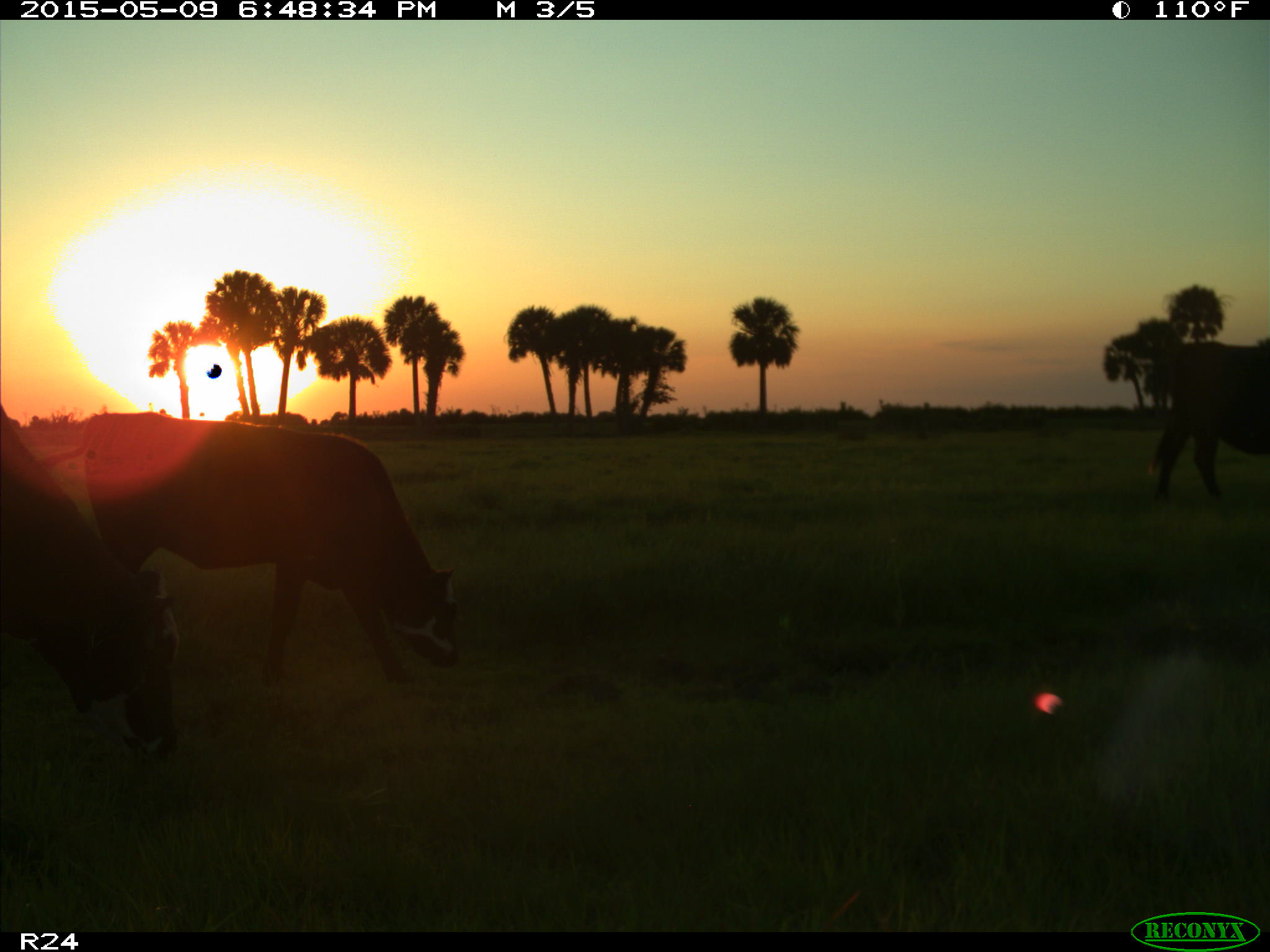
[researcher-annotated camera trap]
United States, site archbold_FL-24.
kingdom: Animalia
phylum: Chordata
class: Mammalia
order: Artiodactyla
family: Bovidae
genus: Bos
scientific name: Bos taurus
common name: domestic cow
Bos taurus (domestic cow).